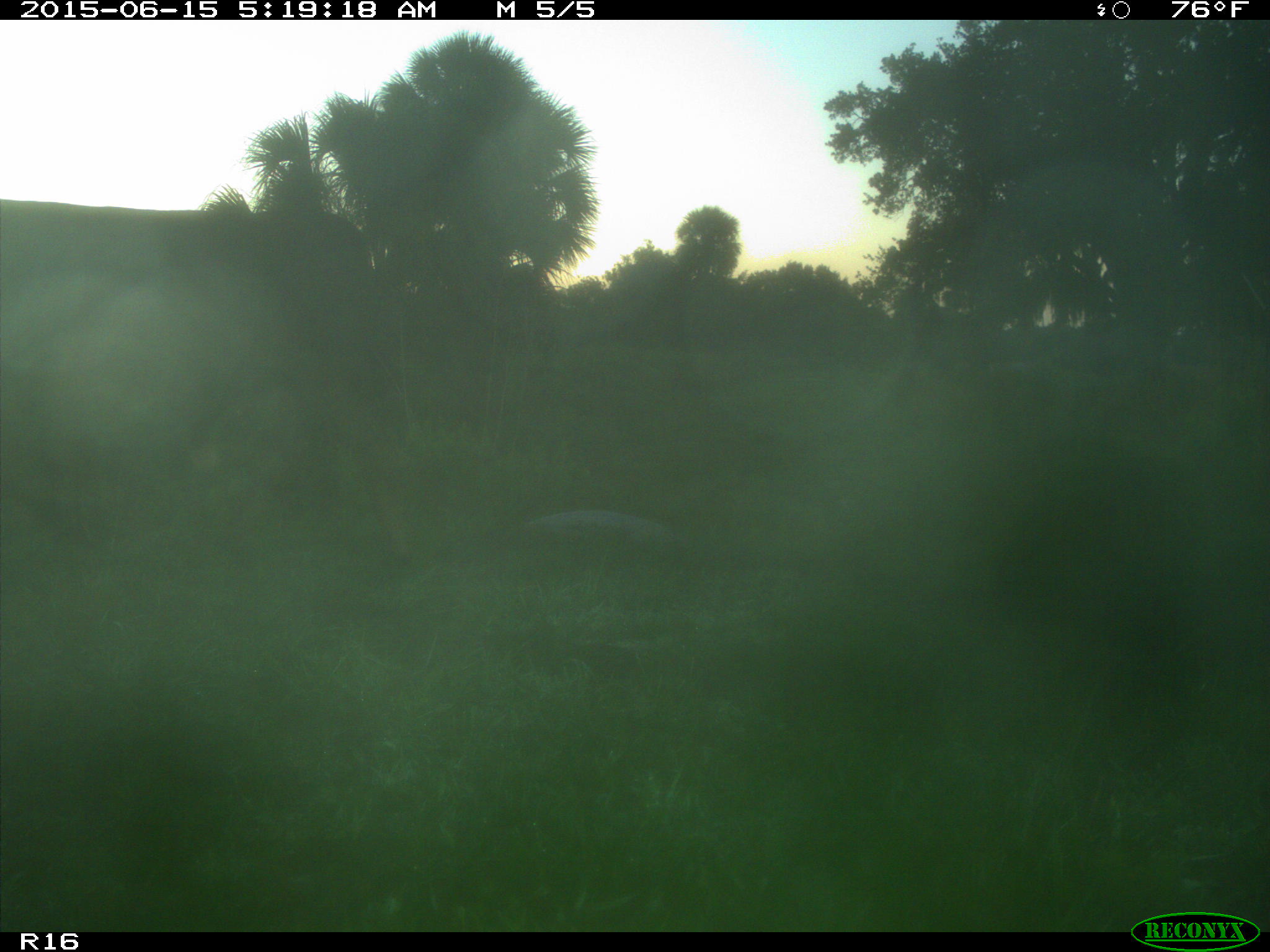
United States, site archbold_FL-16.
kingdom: Animalia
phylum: Chordata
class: Mammalia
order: Artiodactyla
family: Bovidae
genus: Bos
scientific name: Bos taurus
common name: domestic cow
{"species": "Bos taurus (domestic cow)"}